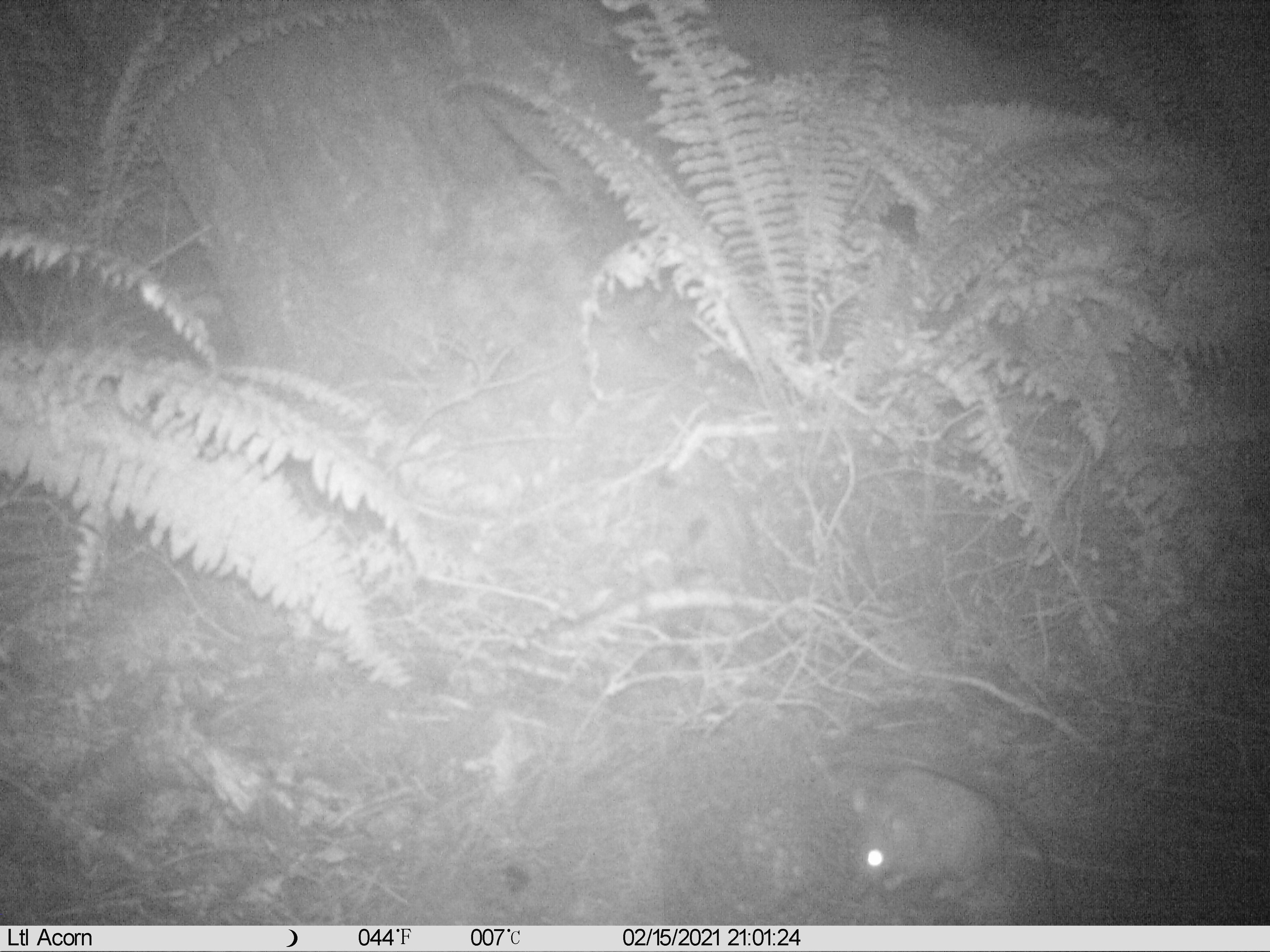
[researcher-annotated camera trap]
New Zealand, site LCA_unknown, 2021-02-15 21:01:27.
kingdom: Animalia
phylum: Chordata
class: Mammalia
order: Rodentia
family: Muridae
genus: Rattus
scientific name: Rattus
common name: rat